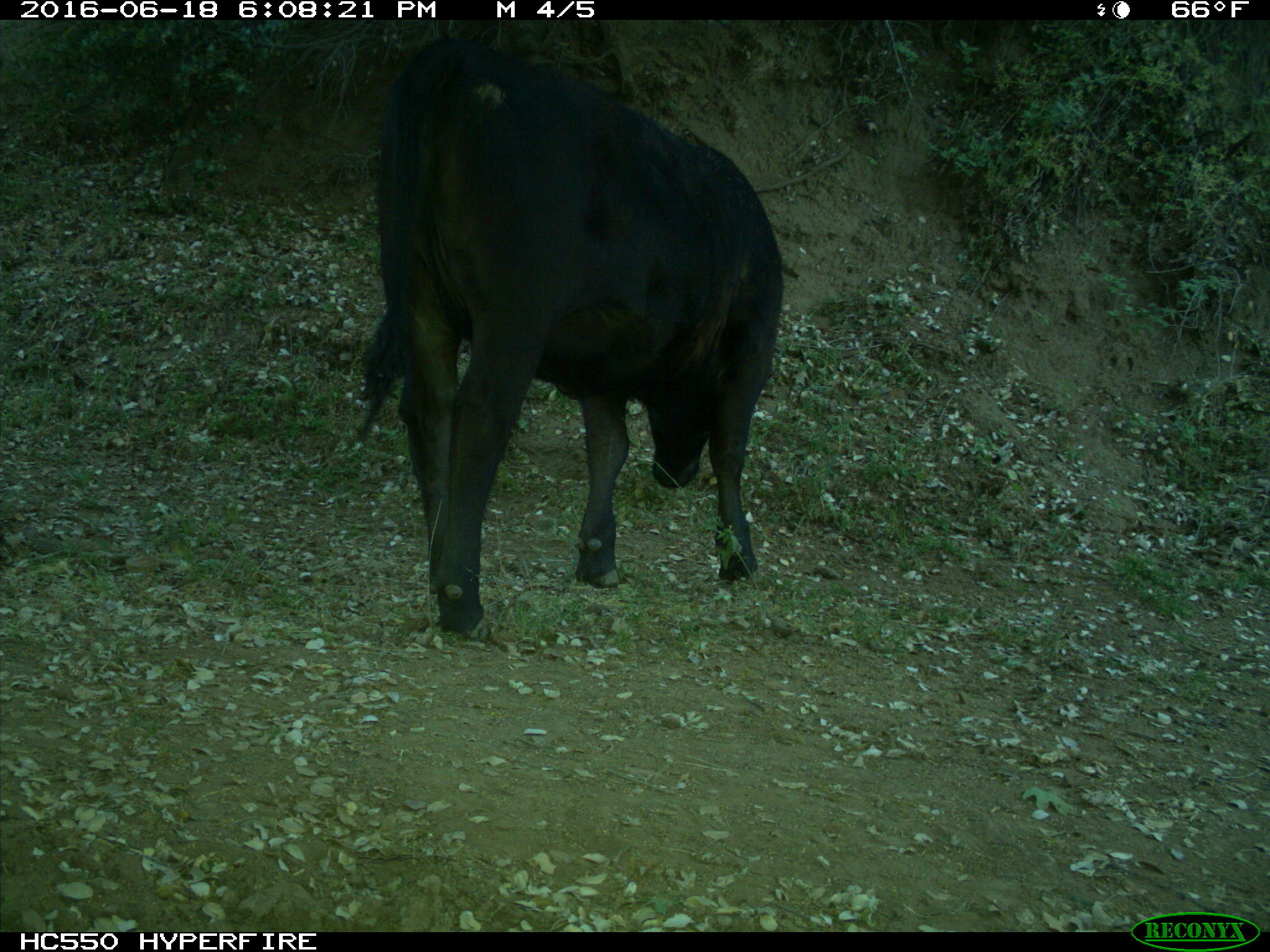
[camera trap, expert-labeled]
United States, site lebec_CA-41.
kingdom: Animalia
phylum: Chordata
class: Mammalia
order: Artiodactyla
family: Bovidae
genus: Bos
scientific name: Bos taurus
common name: domestic cow